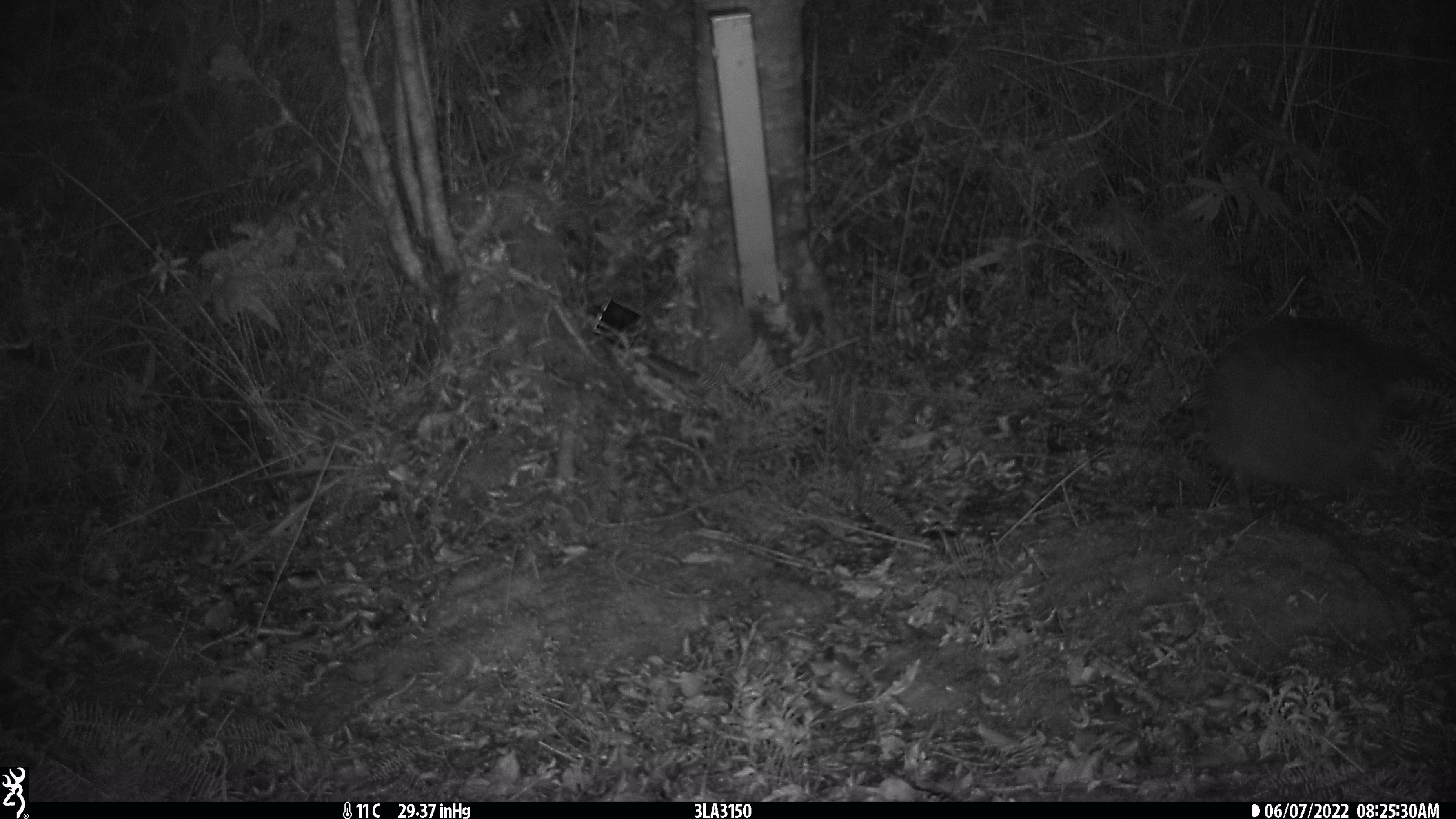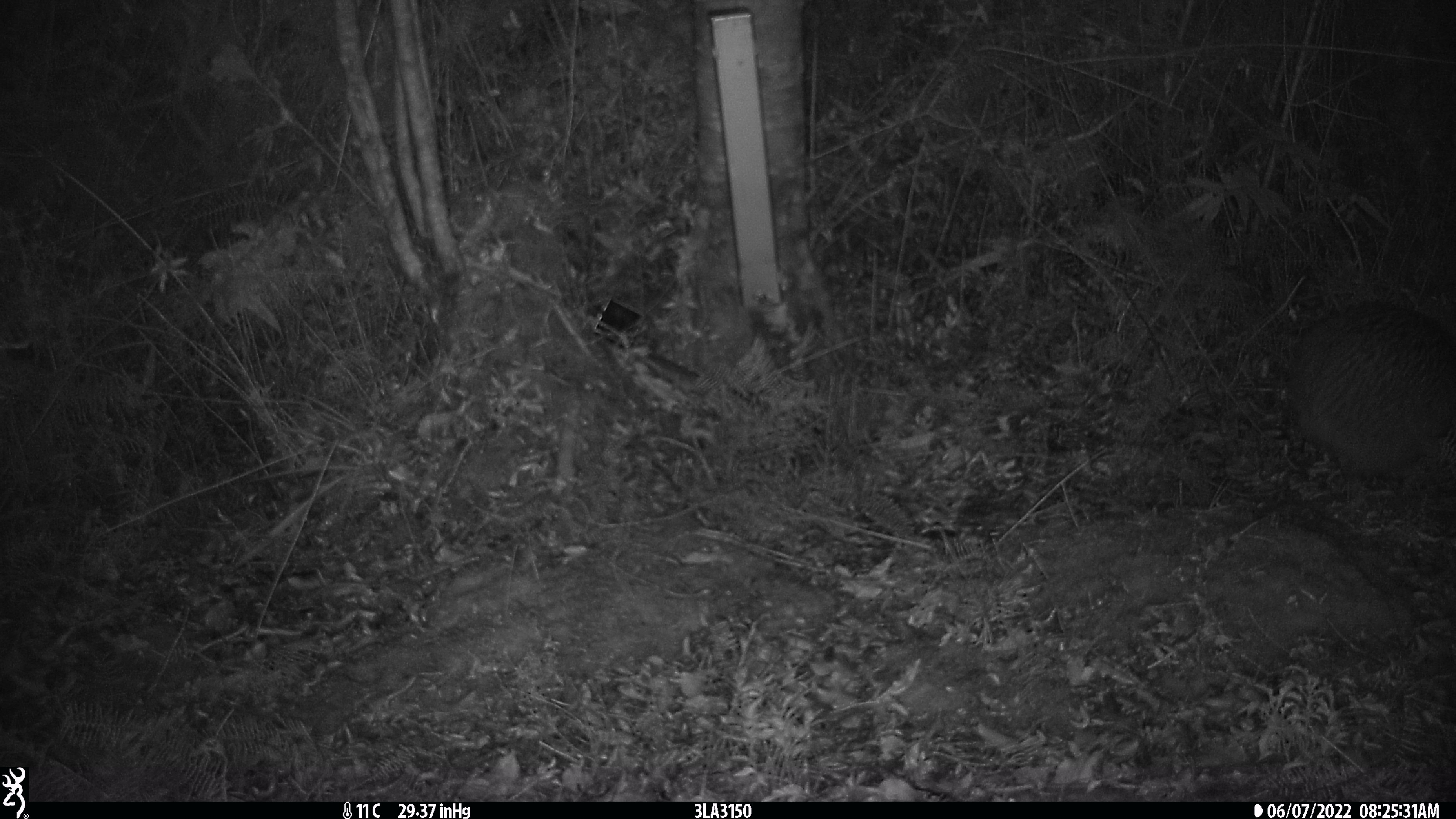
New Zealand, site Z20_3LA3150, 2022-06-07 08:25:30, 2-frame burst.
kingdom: Animalia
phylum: Chordata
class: Aves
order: Apterygiformes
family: Apterygidae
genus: Apteryx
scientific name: Apteryx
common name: kiwi